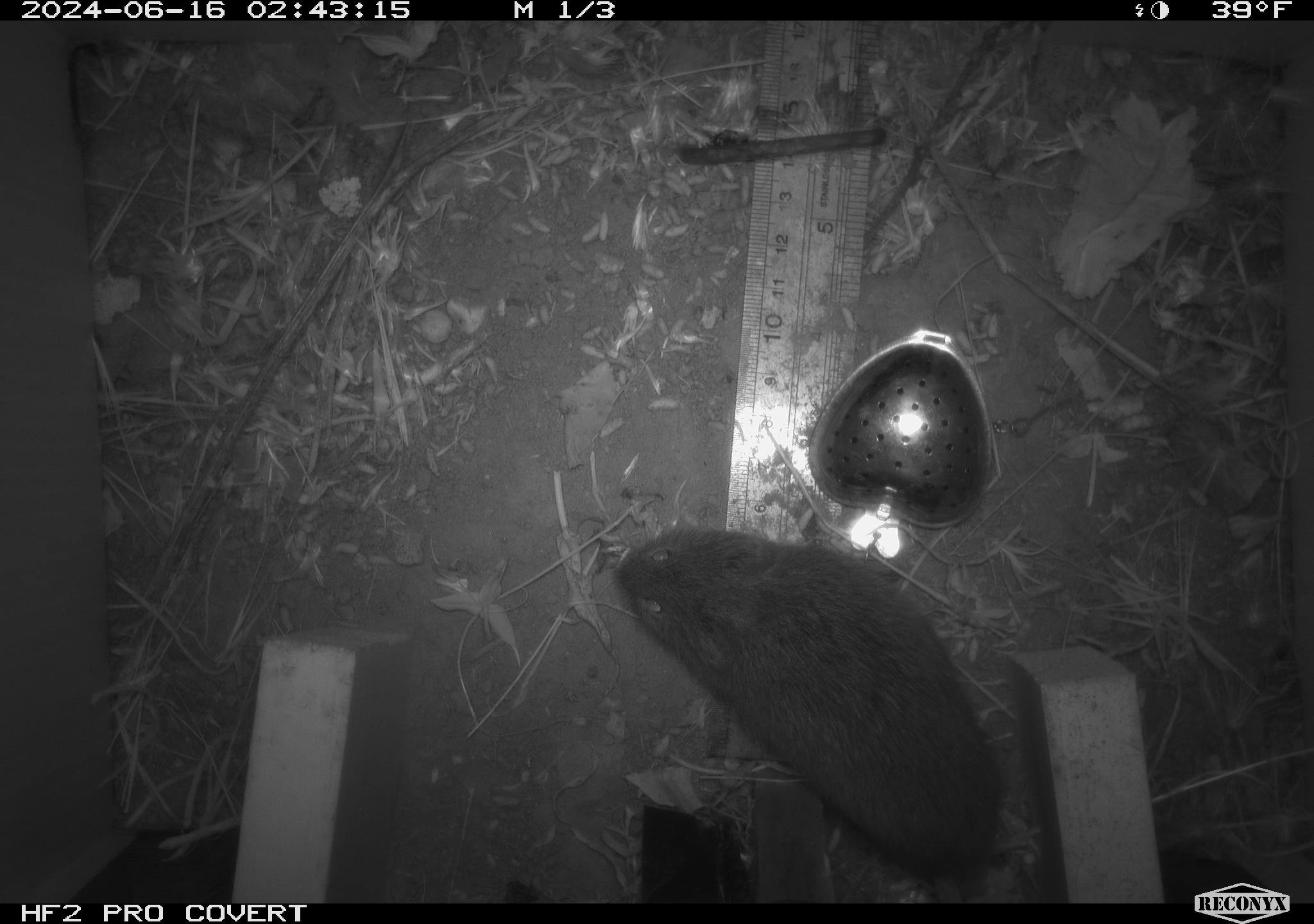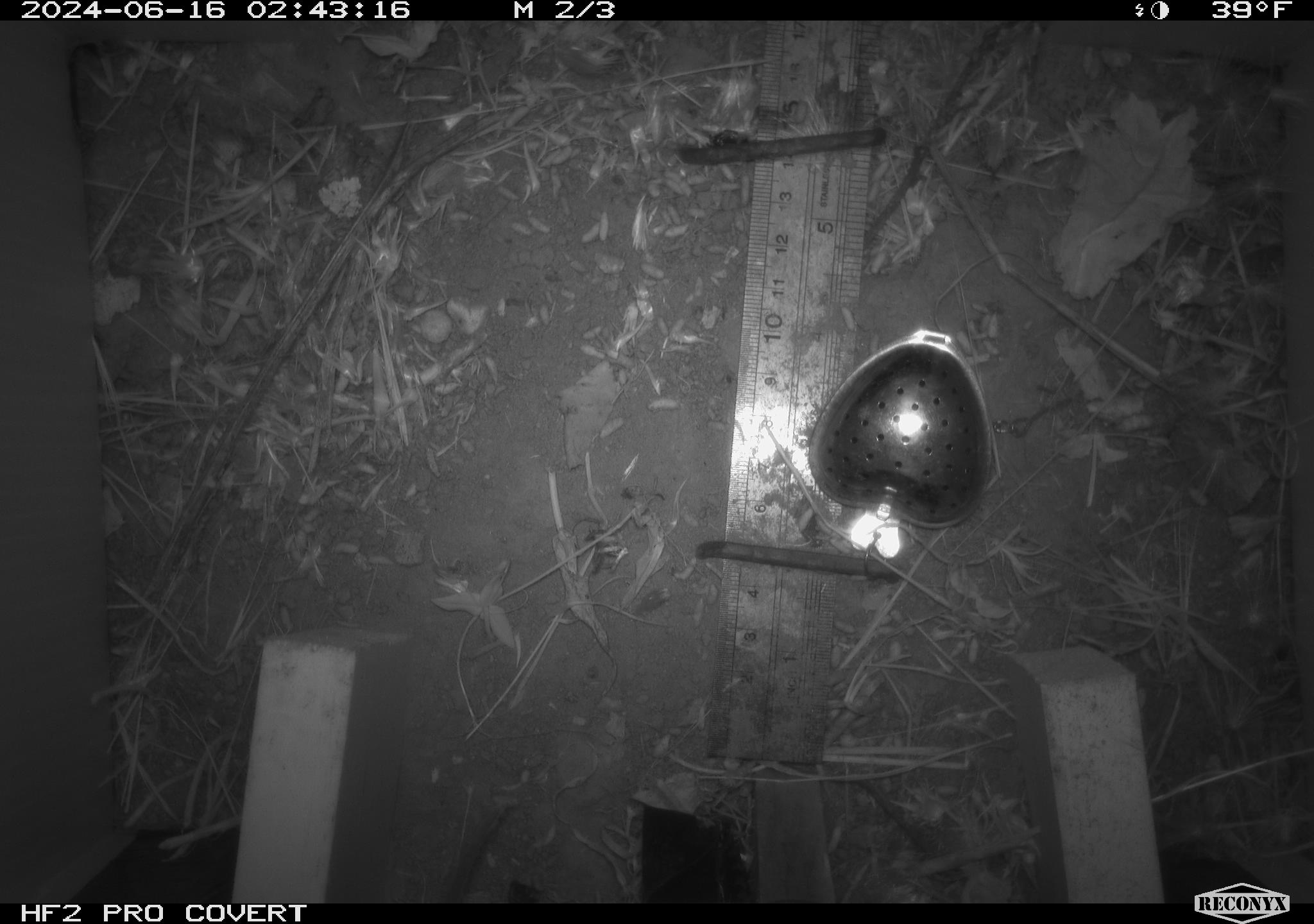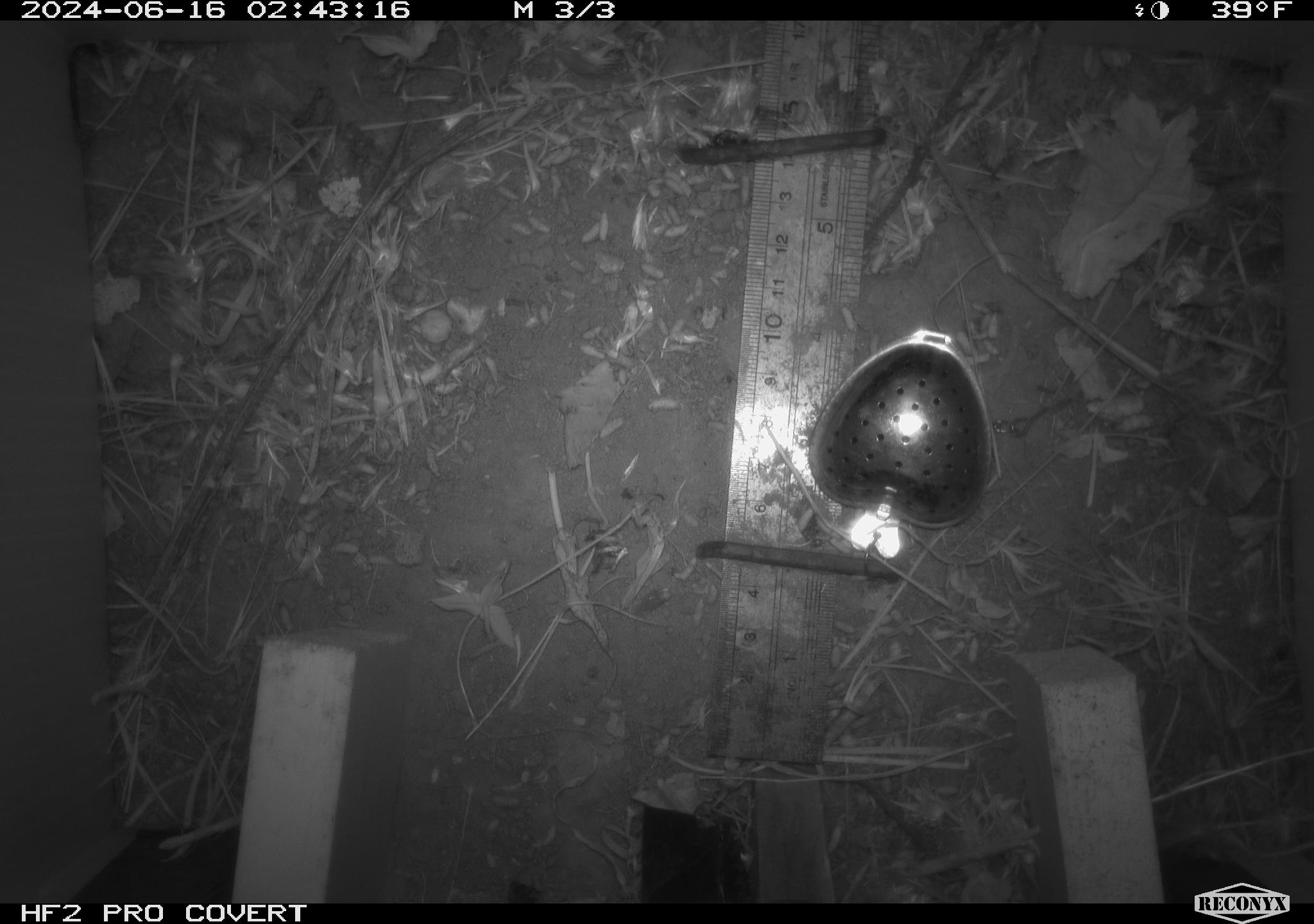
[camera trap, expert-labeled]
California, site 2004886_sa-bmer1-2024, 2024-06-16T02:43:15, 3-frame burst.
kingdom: Animalia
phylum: Chordata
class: Mammalia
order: Rodentia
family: Cricetidae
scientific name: Cricetidae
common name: hamsters, voles, lemmings, and allies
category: cricetidae family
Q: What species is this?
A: Cricetidae family (hamsters, voles, lemmings, and allies) (Cricetidae).